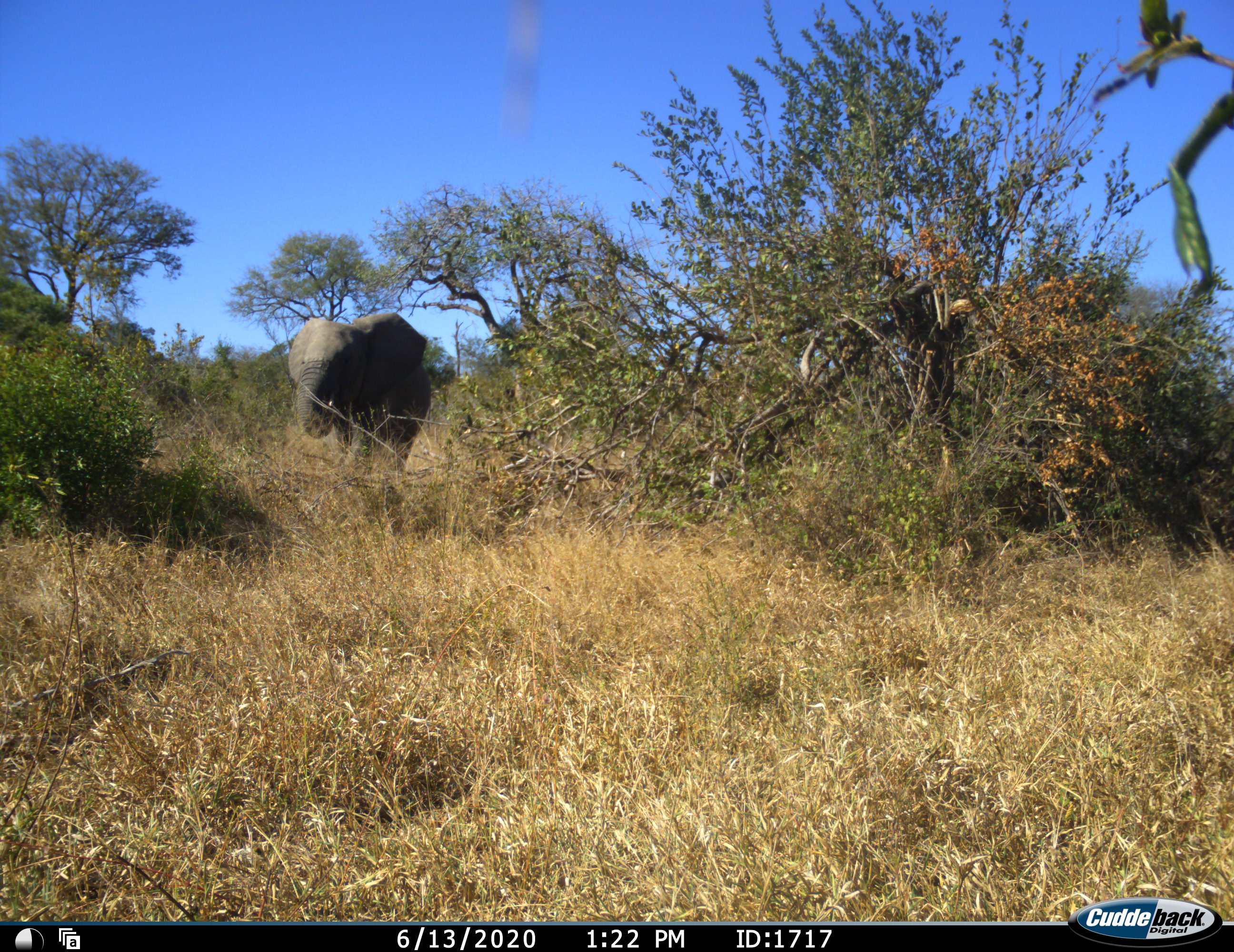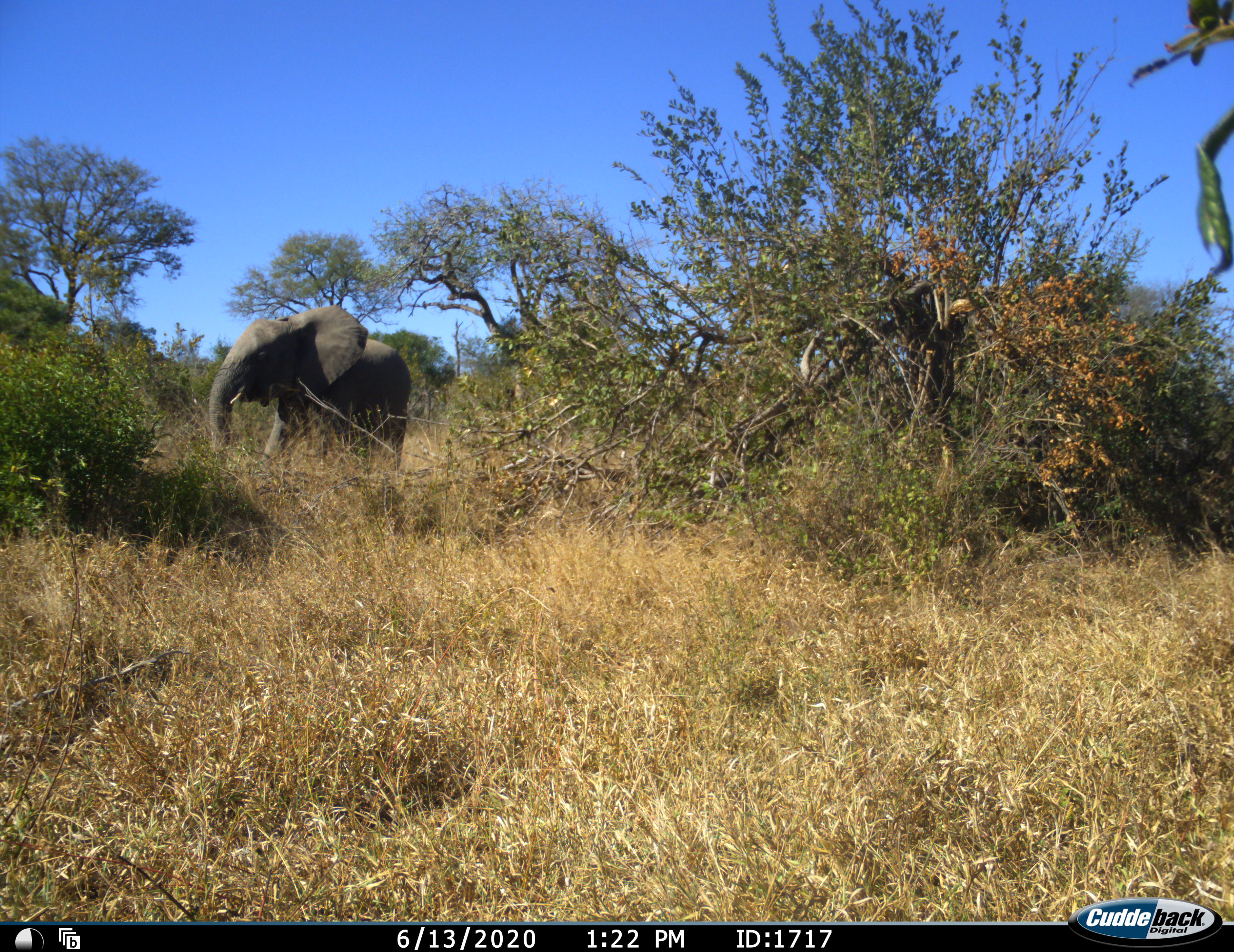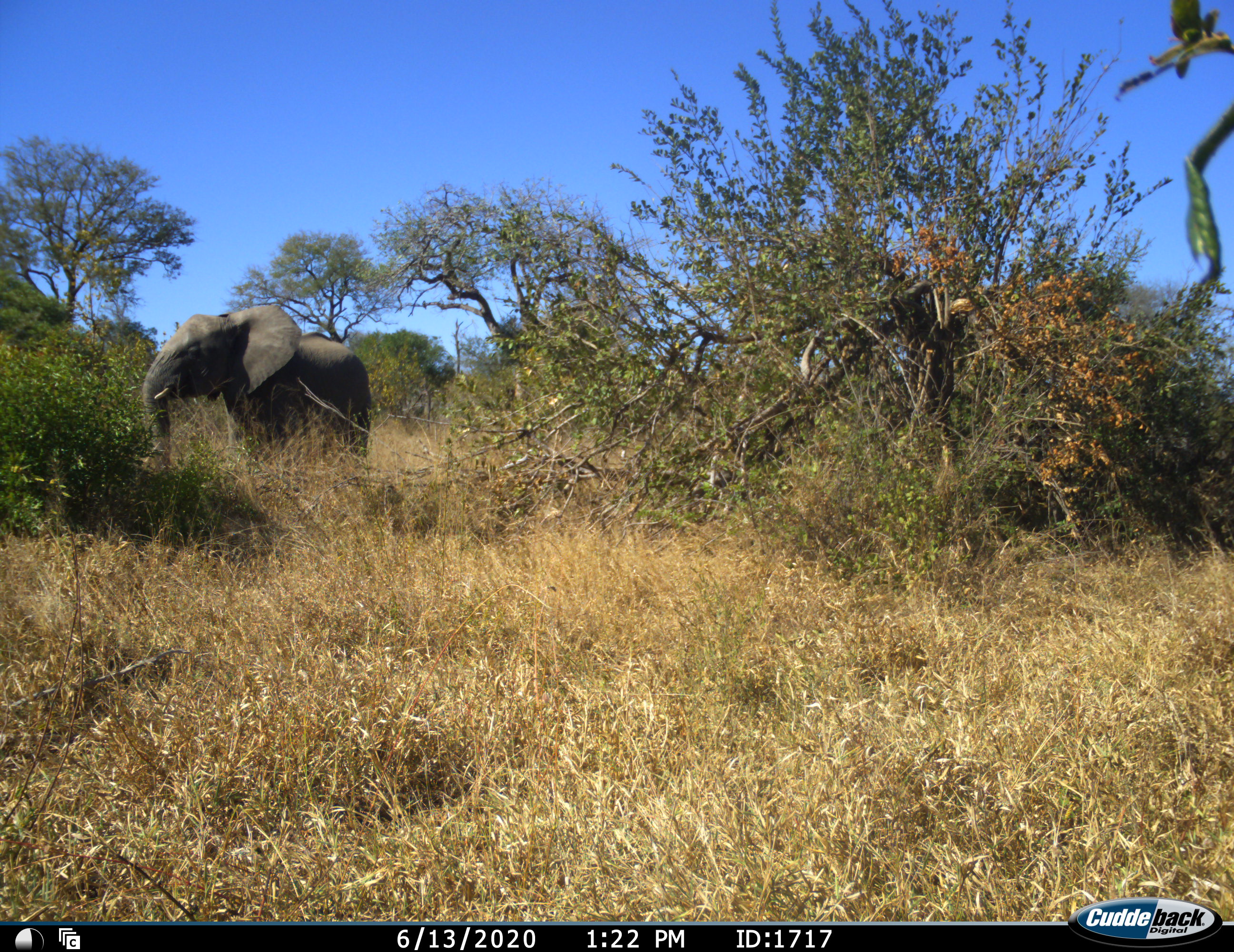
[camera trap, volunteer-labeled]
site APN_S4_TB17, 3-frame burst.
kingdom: Animalia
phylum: Chordata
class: Mammalia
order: Proboscidea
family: Elephantidae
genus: Loxodonta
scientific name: Loxodonta africana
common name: african bush elephant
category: elephant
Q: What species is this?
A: Elephant (african bush elephant) (Loxodonta africana).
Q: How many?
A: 1.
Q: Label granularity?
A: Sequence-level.